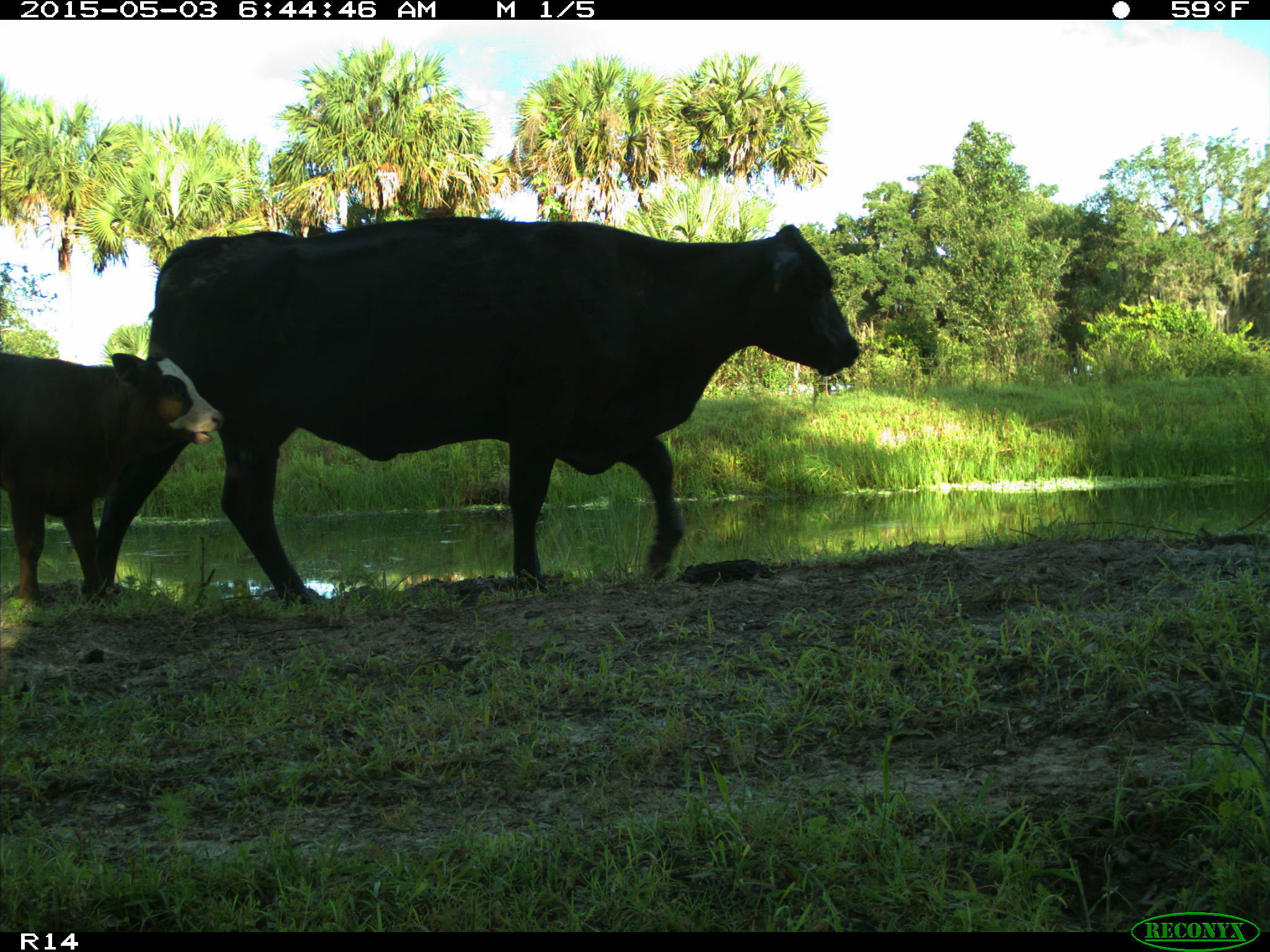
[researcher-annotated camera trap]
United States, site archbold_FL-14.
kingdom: Animalia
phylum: Chordata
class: Mammalia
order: Artiodactyla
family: Bovidae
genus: Bos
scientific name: Bos taurus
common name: domestic cow